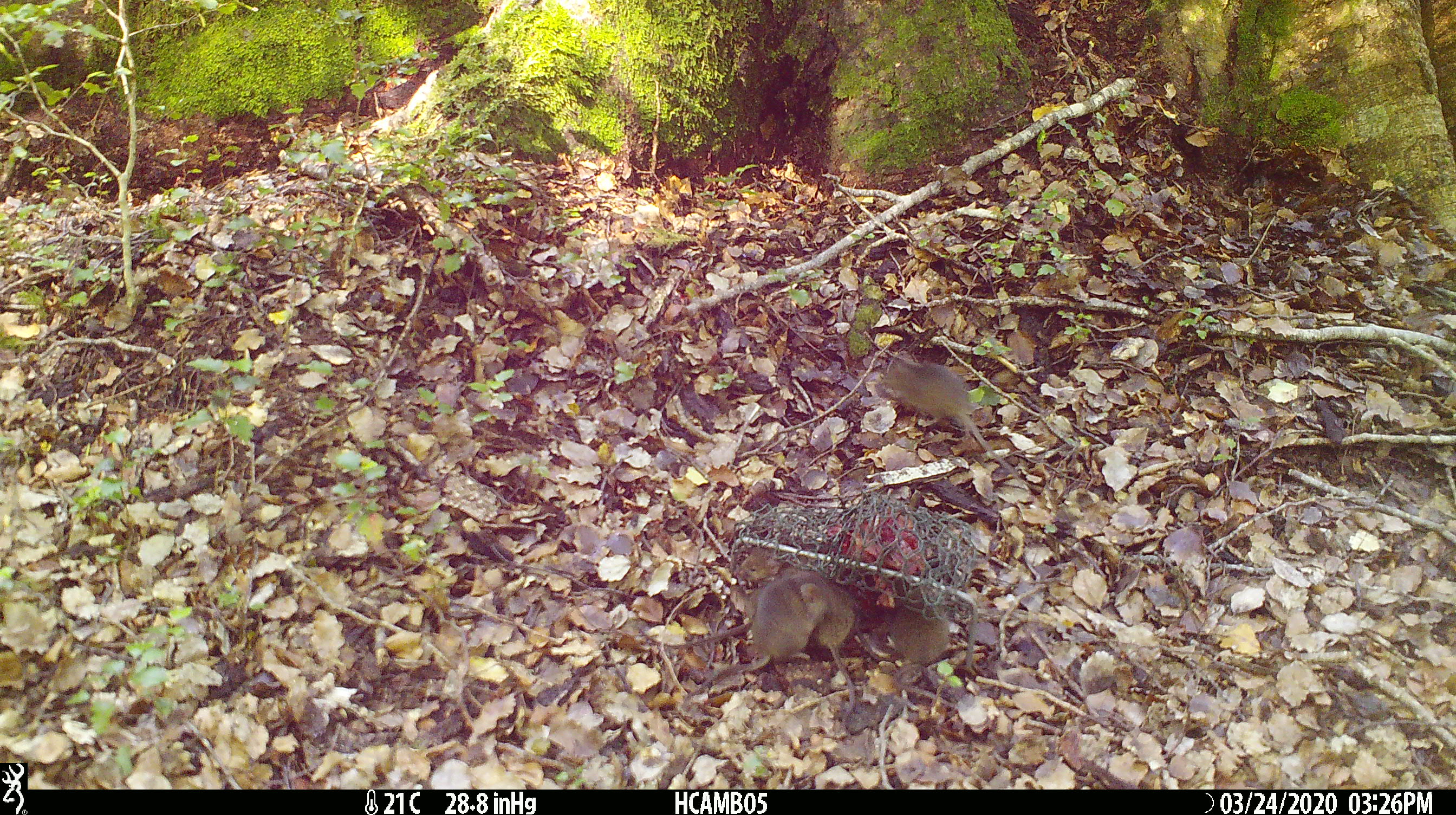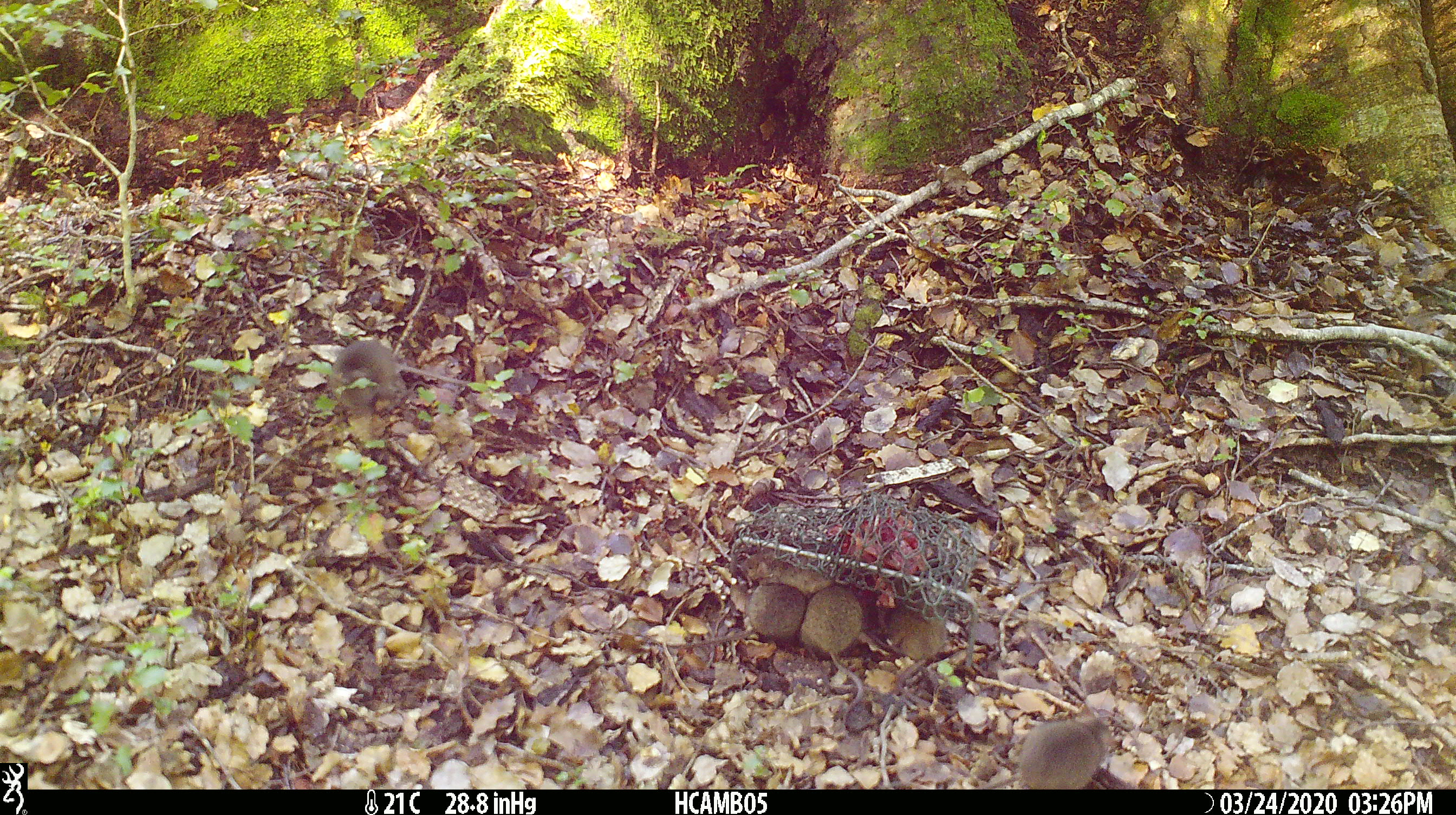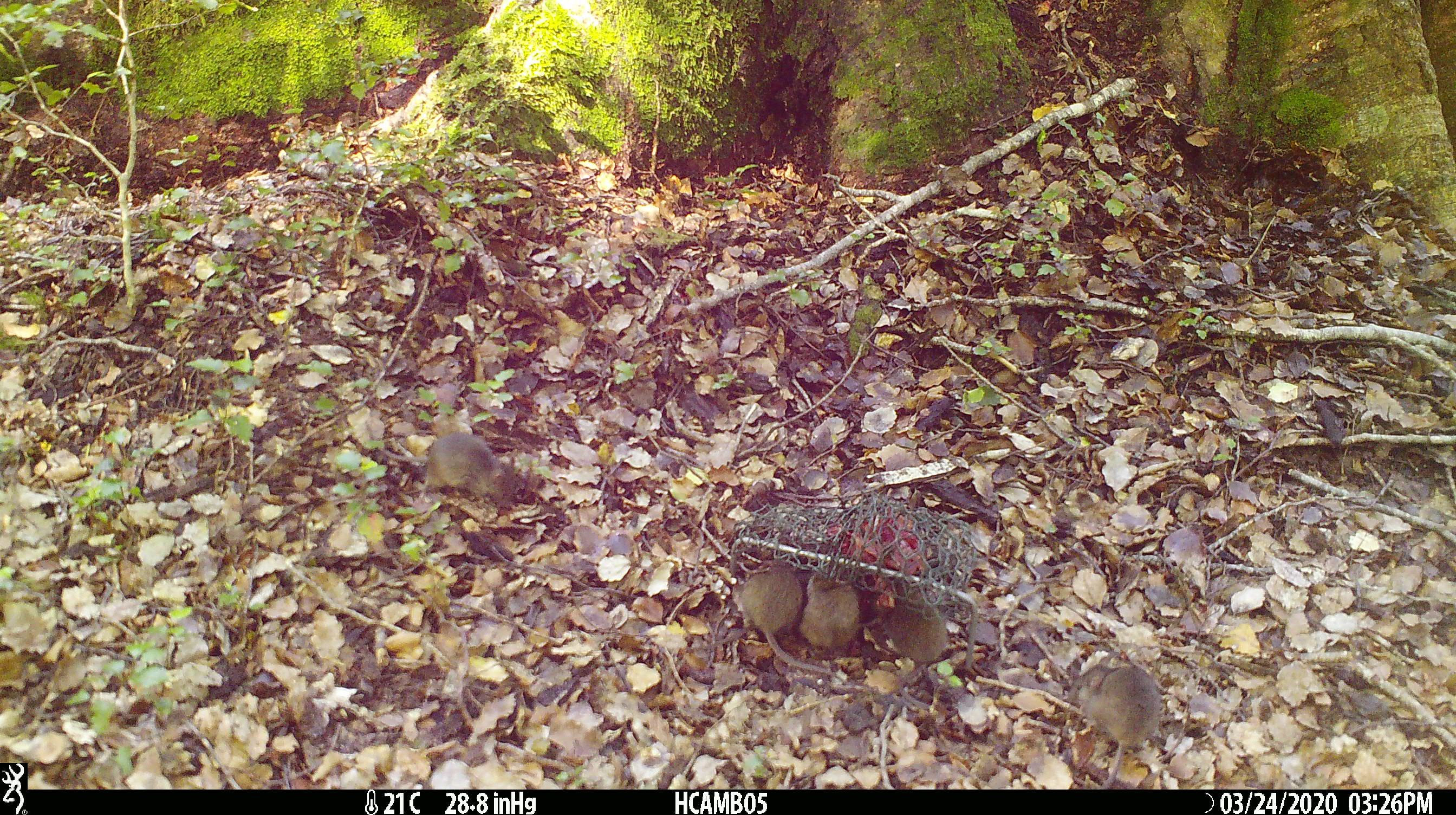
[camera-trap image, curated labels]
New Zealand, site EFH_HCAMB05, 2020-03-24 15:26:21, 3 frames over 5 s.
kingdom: Animalia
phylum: Chordata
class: Mammalia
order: Rodentia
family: Muridae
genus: Mus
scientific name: Mus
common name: mouse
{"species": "mouse (Mus)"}